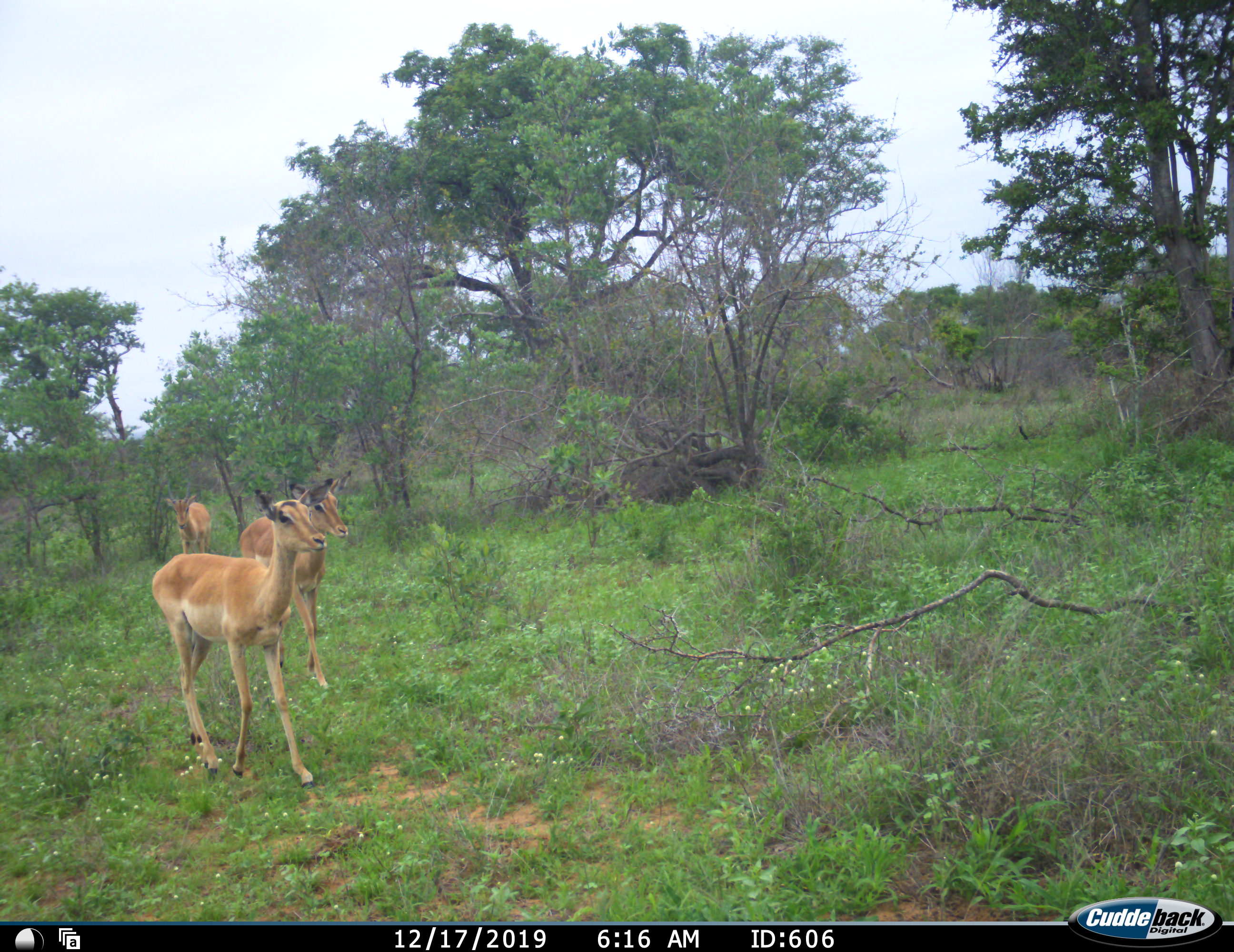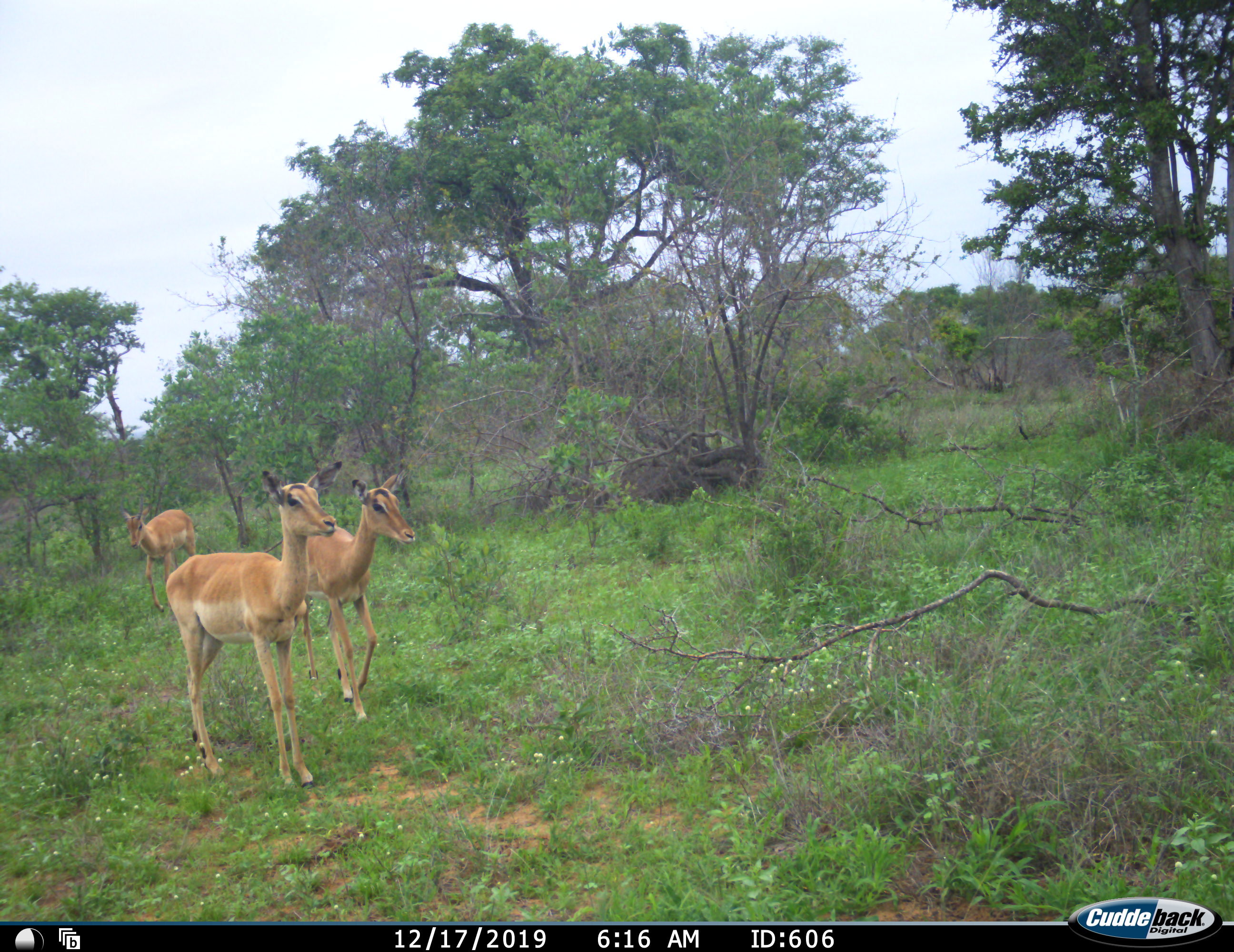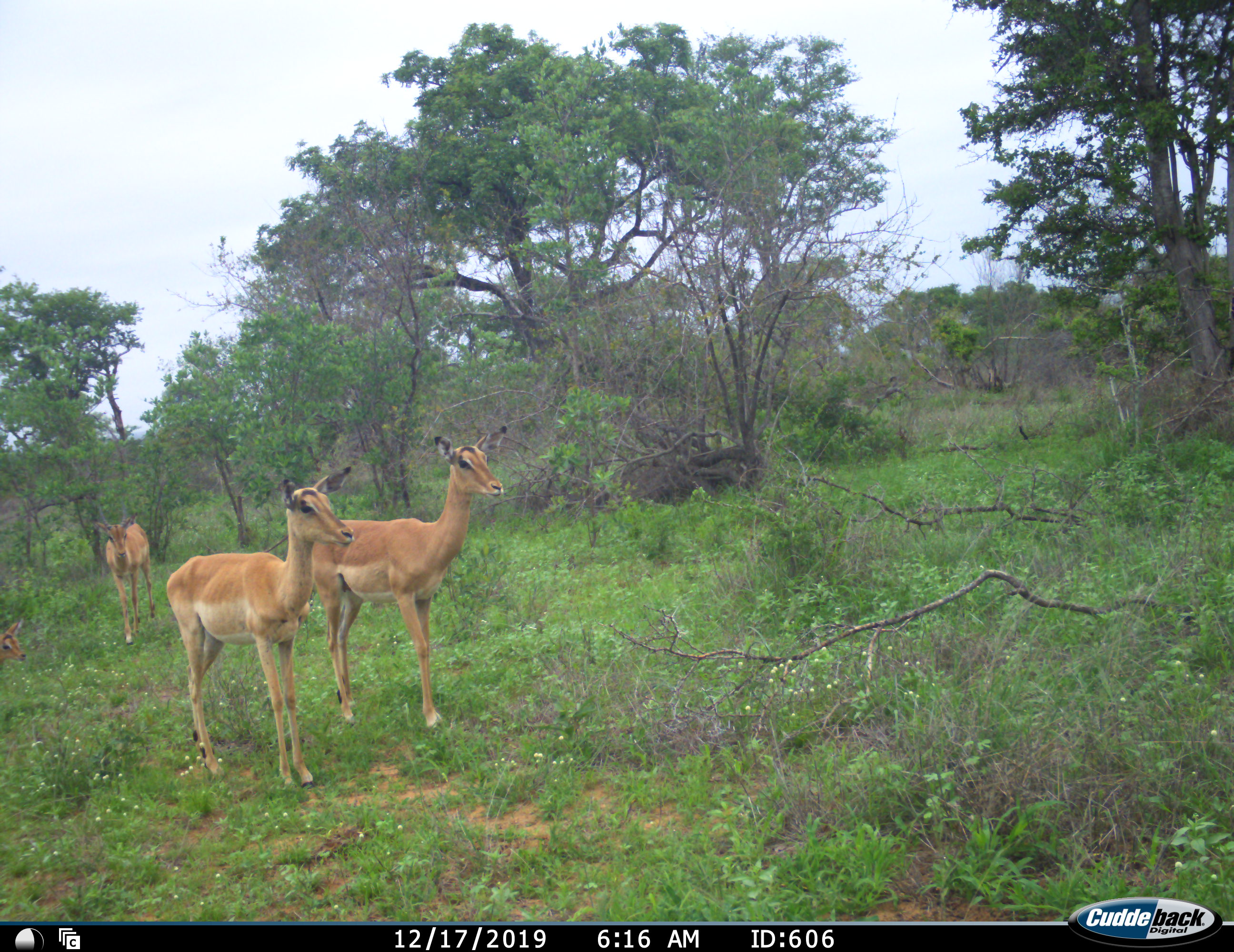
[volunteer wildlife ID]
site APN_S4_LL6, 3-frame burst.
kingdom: Animalia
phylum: Chordata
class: Mammalia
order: Artiodactyla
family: Bovidae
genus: Aepyceros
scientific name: Aepyceros melampus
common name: impala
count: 4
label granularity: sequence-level